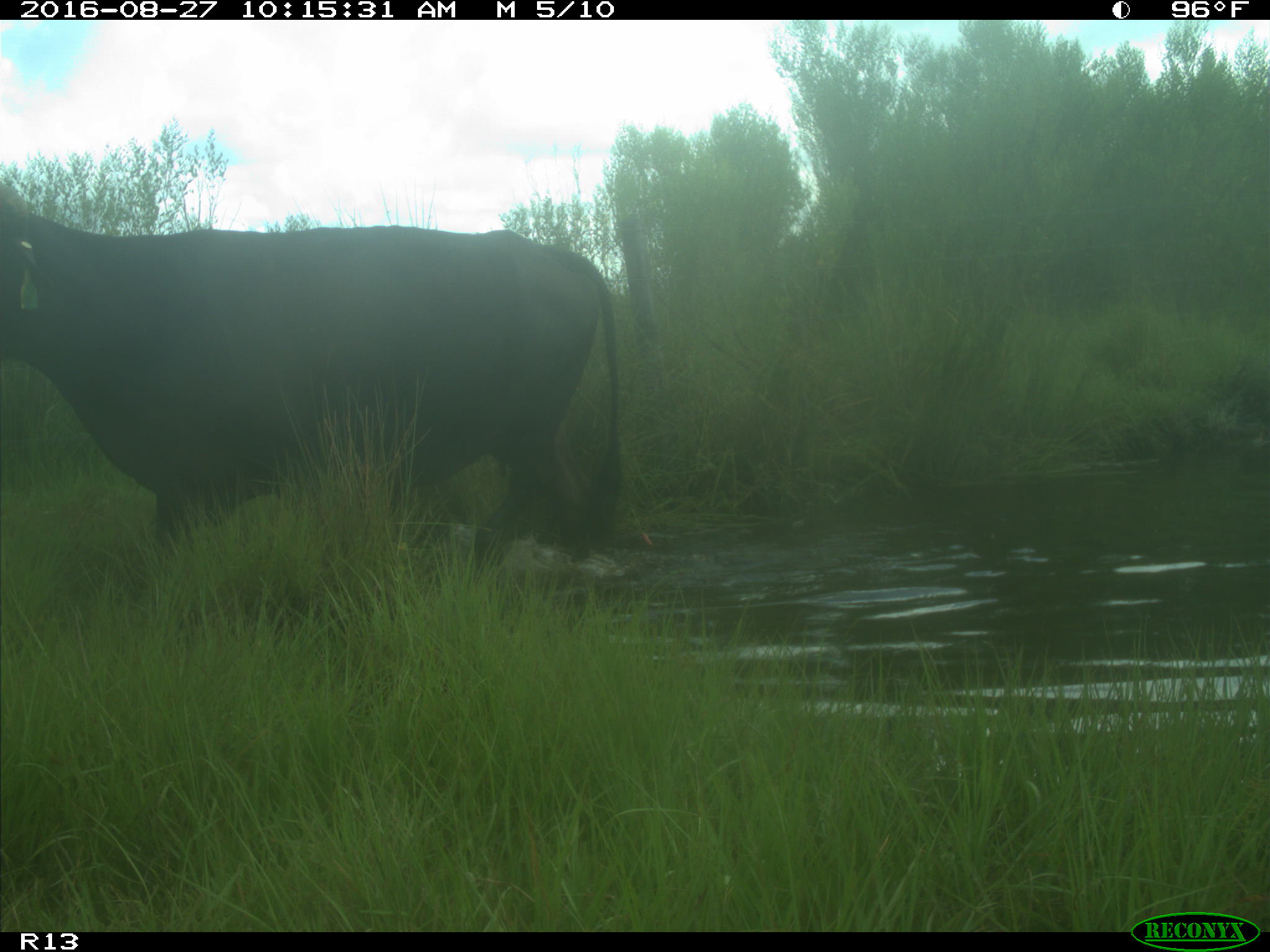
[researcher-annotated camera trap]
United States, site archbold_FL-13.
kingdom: Animalia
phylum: Chordata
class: Mammalia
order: Artiodactyla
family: Bovidae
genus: Bos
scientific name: Bos taurus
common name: domestic cow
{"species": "Bos taurus (domestic cow)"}